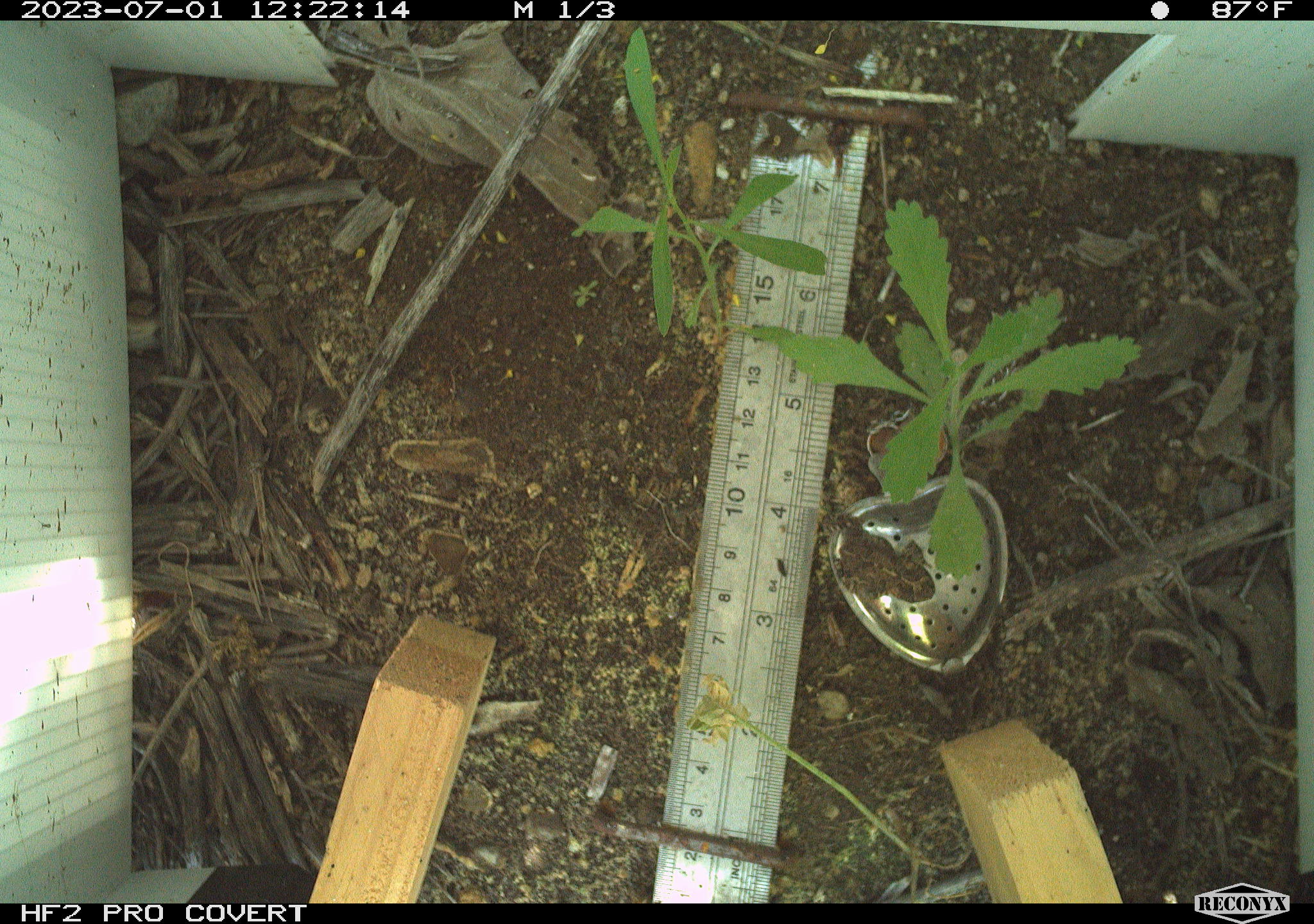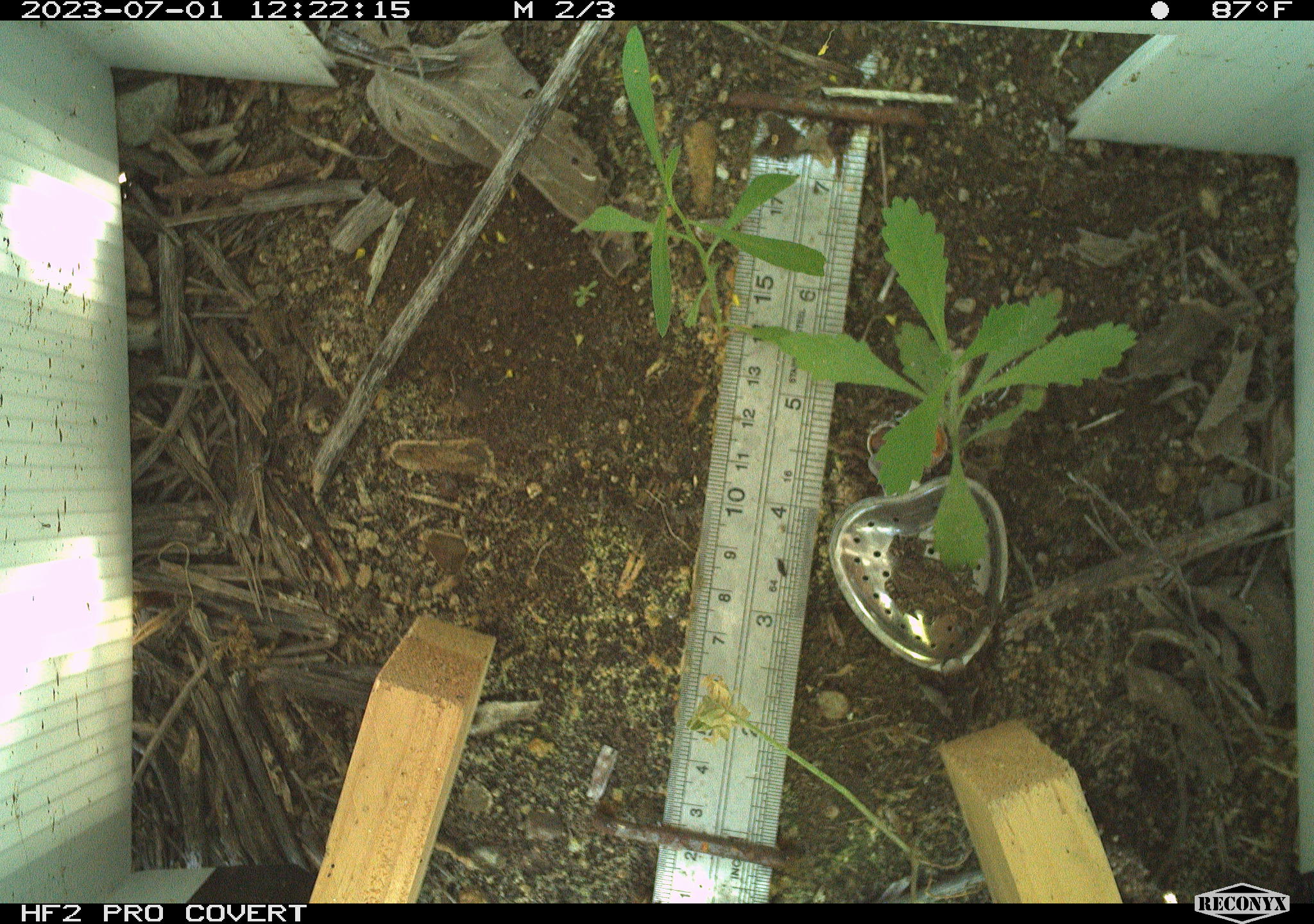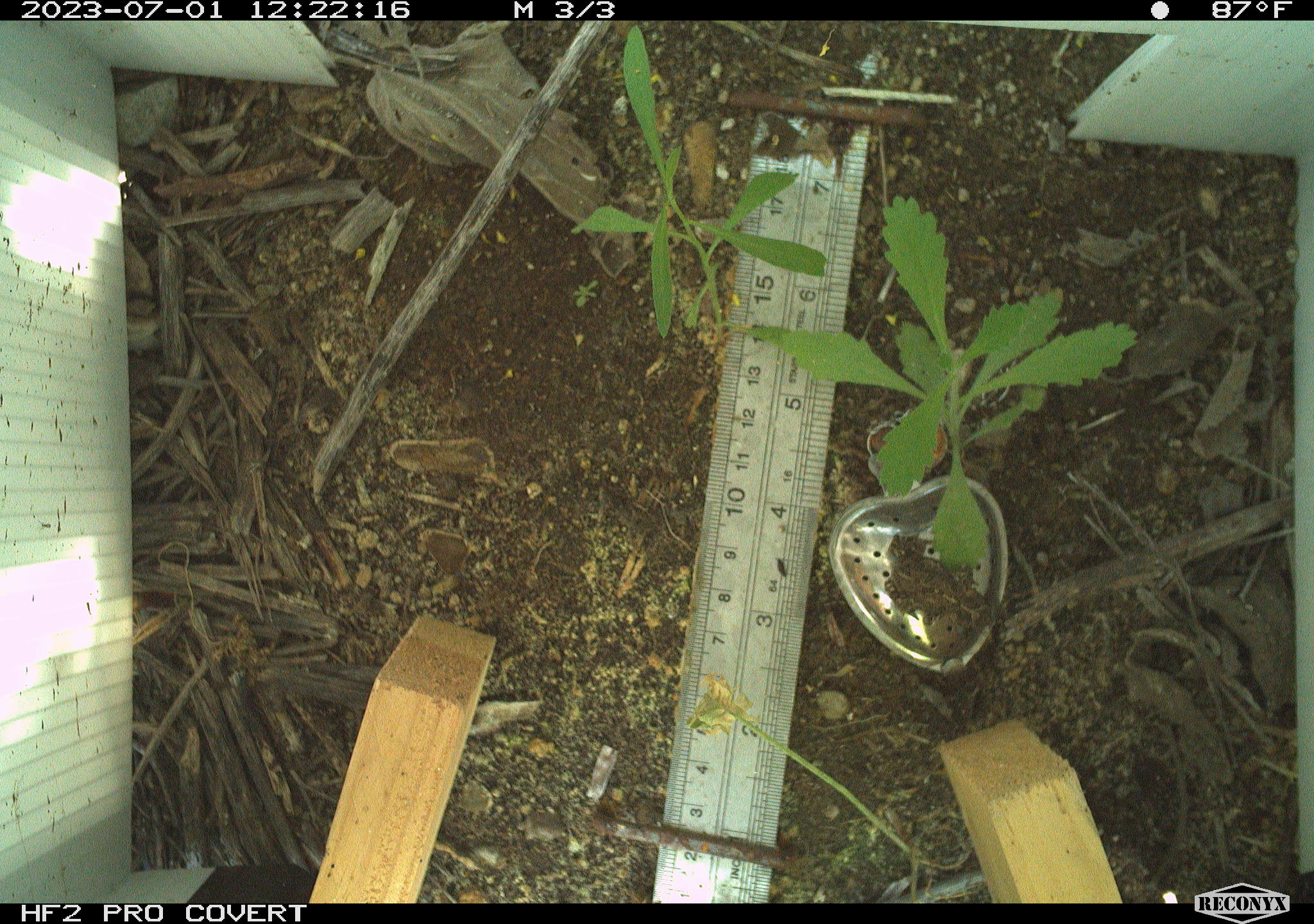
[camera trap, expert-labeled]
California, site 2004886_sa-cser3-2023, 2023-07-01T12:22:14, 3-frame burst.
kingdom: Animalia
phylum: Chordata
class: Amphibia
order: Anura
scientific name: Anura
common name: frogs